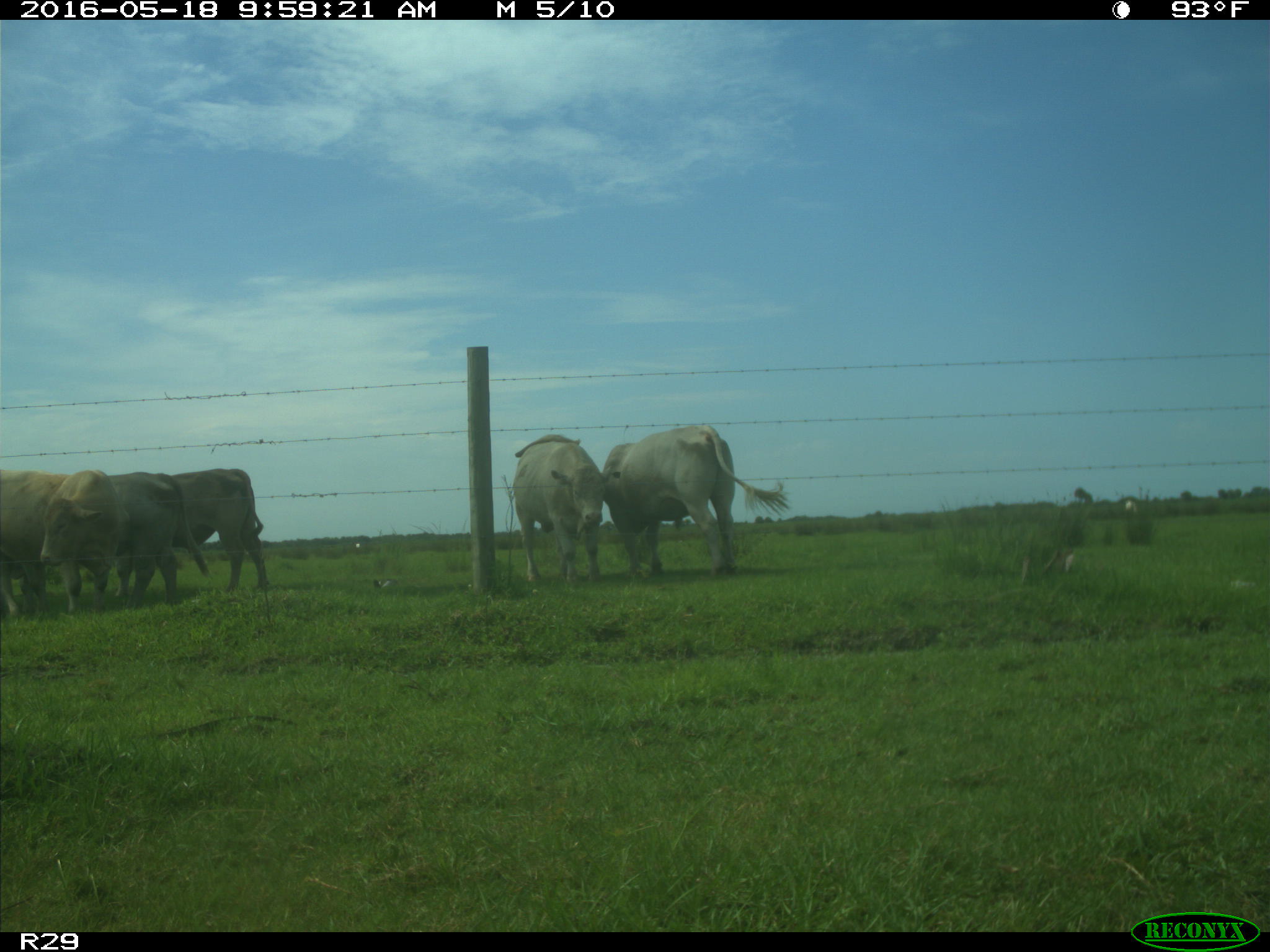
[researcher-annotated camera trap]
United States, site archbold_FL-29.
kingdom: Animalia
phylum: Chordata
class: Mammalia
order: Artiodactyla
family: Bovidae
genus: Bos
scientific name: Bos taurus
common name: domestic cow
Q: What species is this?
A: Bos taurus (domestic cow).